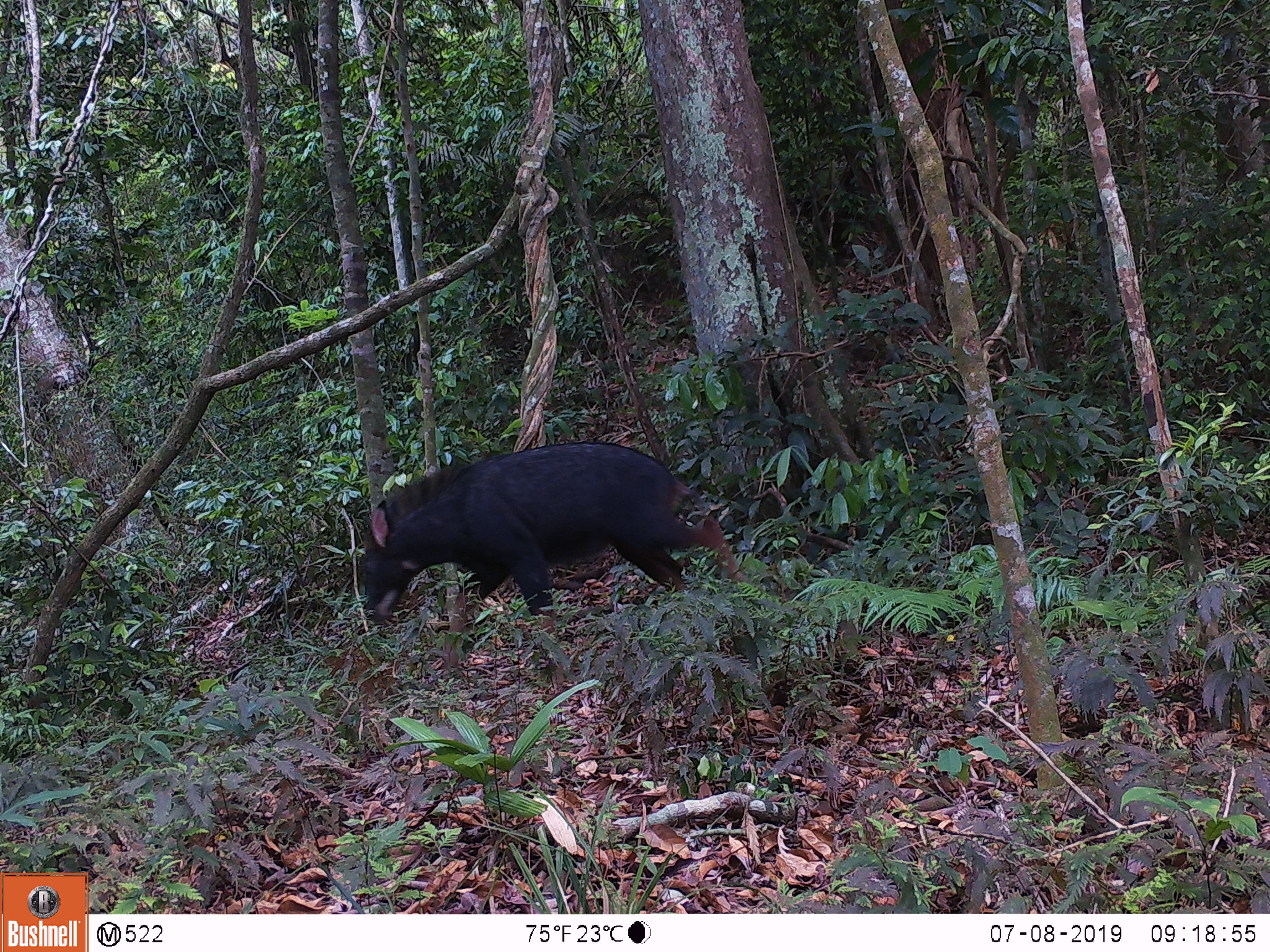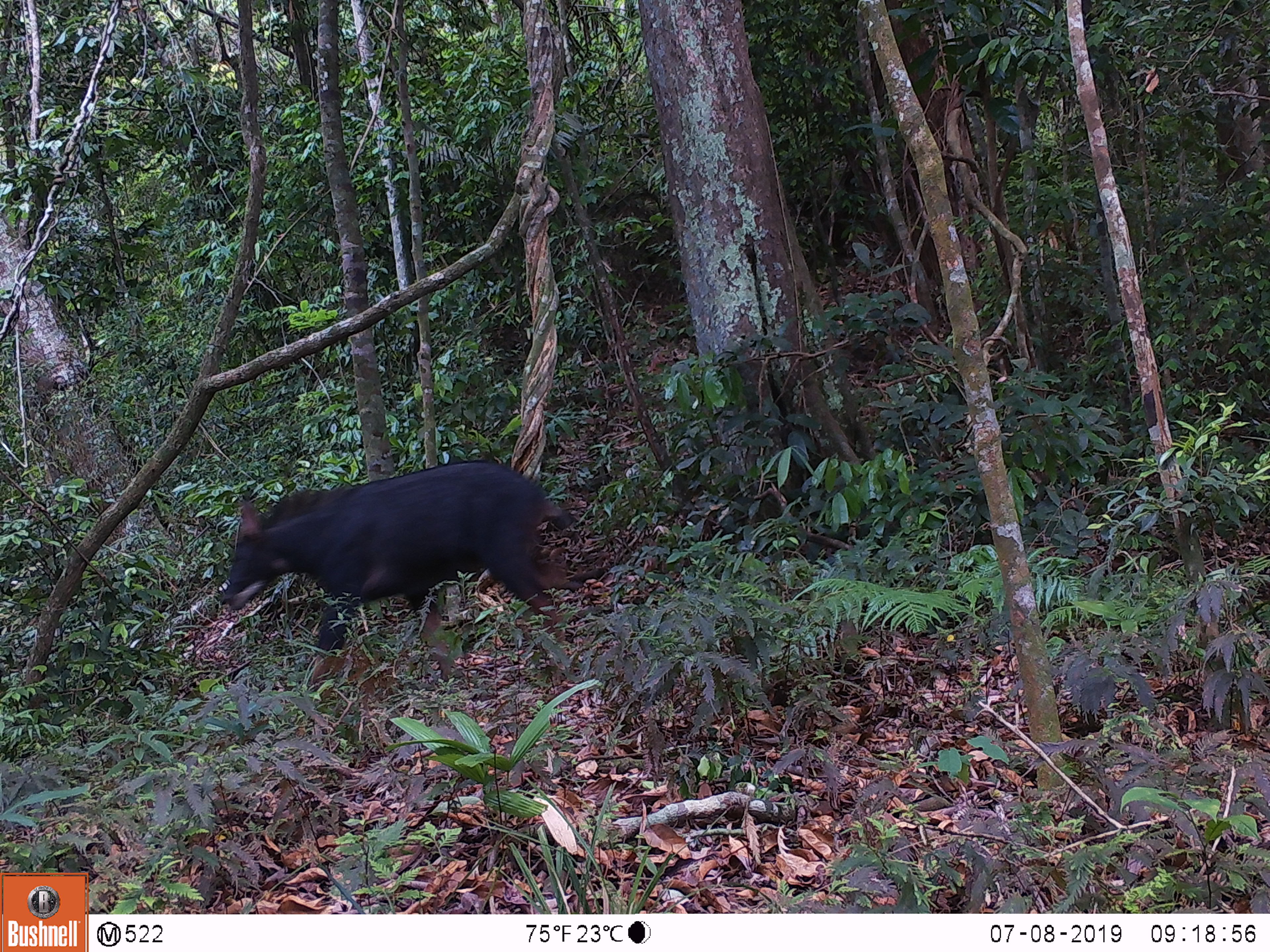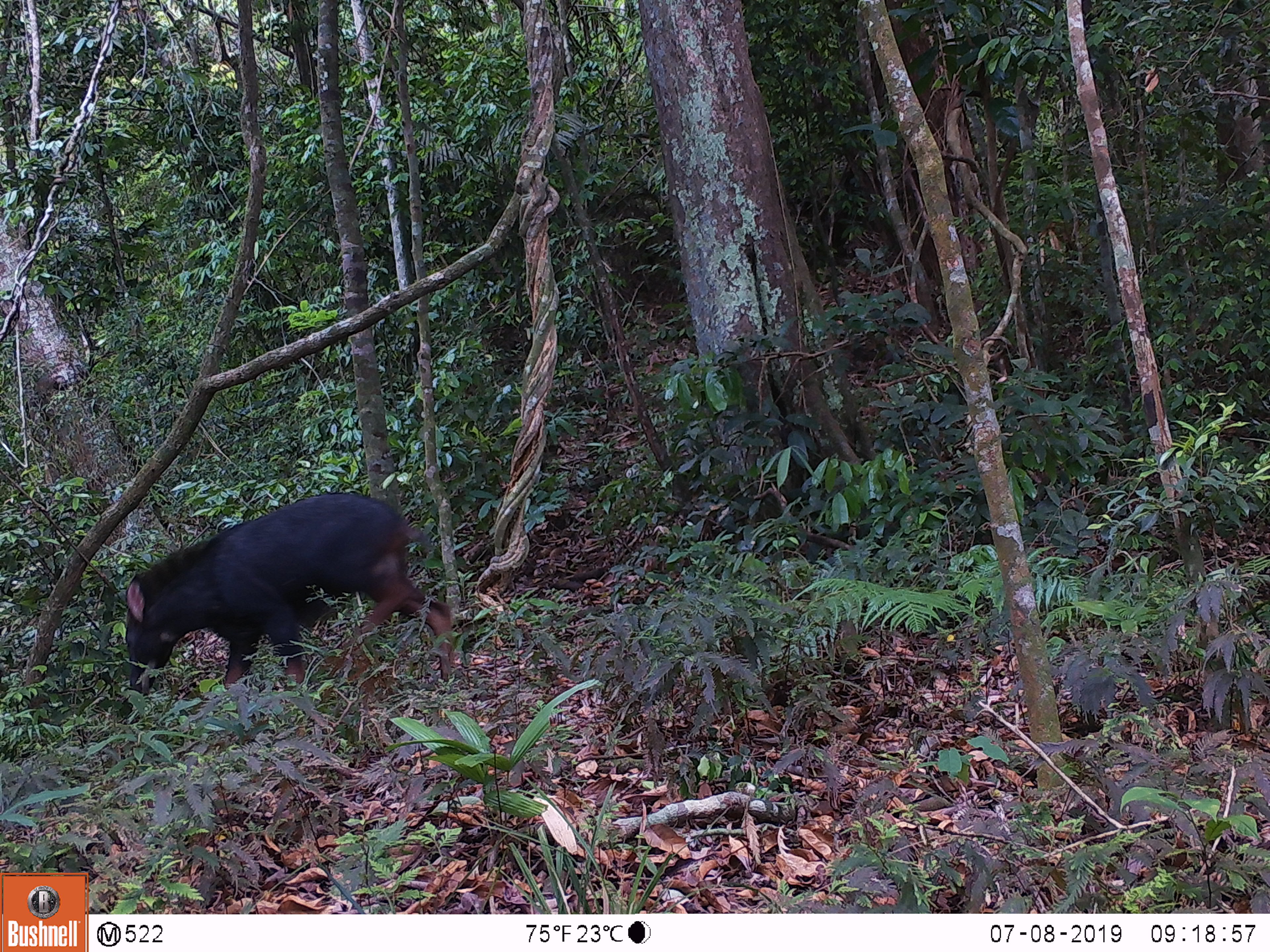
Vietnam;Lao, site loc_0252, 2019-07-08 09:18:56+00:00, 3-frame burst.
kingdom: Animalia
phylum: Chordata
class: Mammalia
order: Artiodactyla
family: Bovidae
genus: Capricornis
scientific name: Capricornis sumatraensis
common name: chinese serow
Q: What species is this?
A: Chinese serow (Capricornis sumatraensis).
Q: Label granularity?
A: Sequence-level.